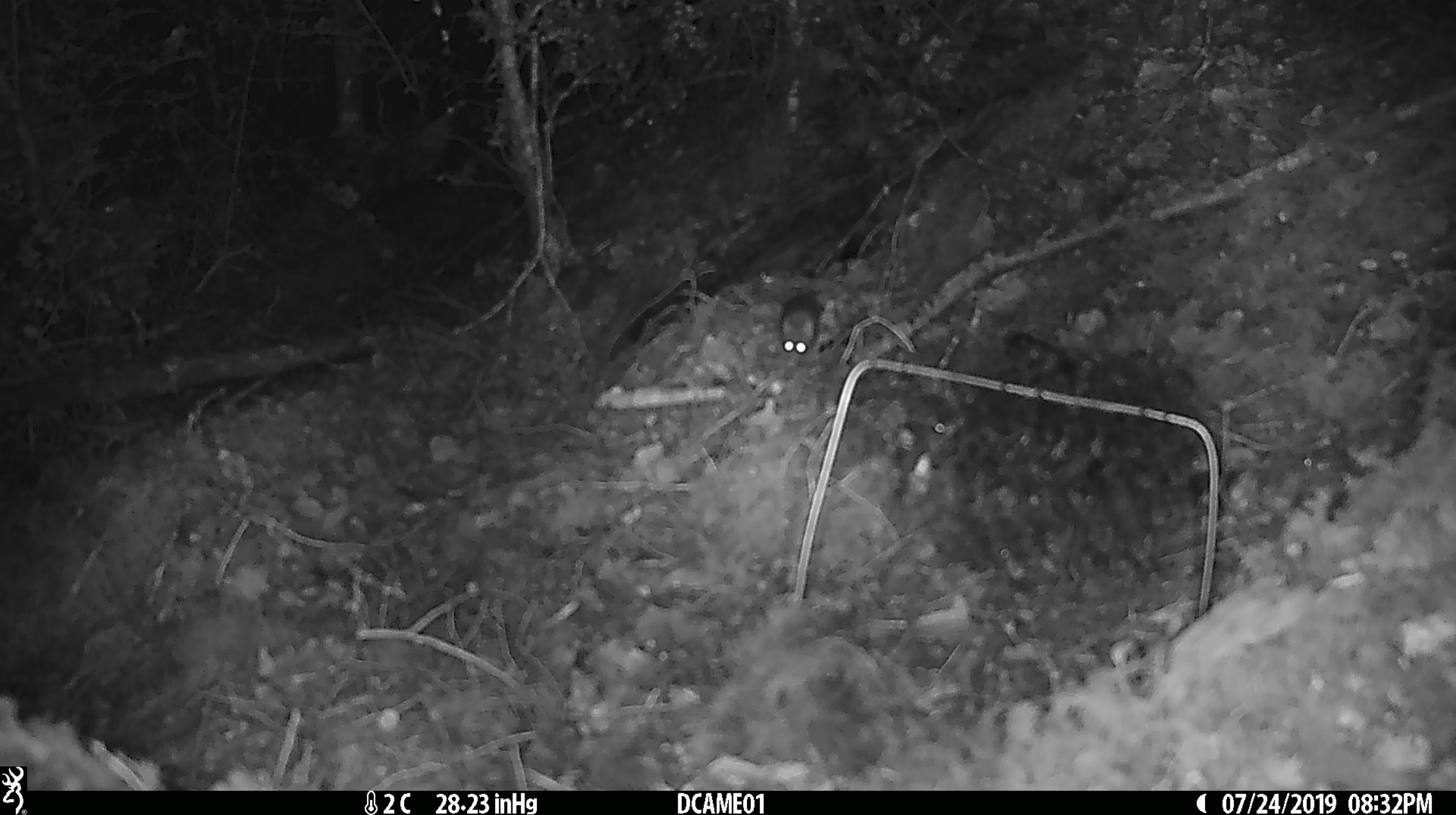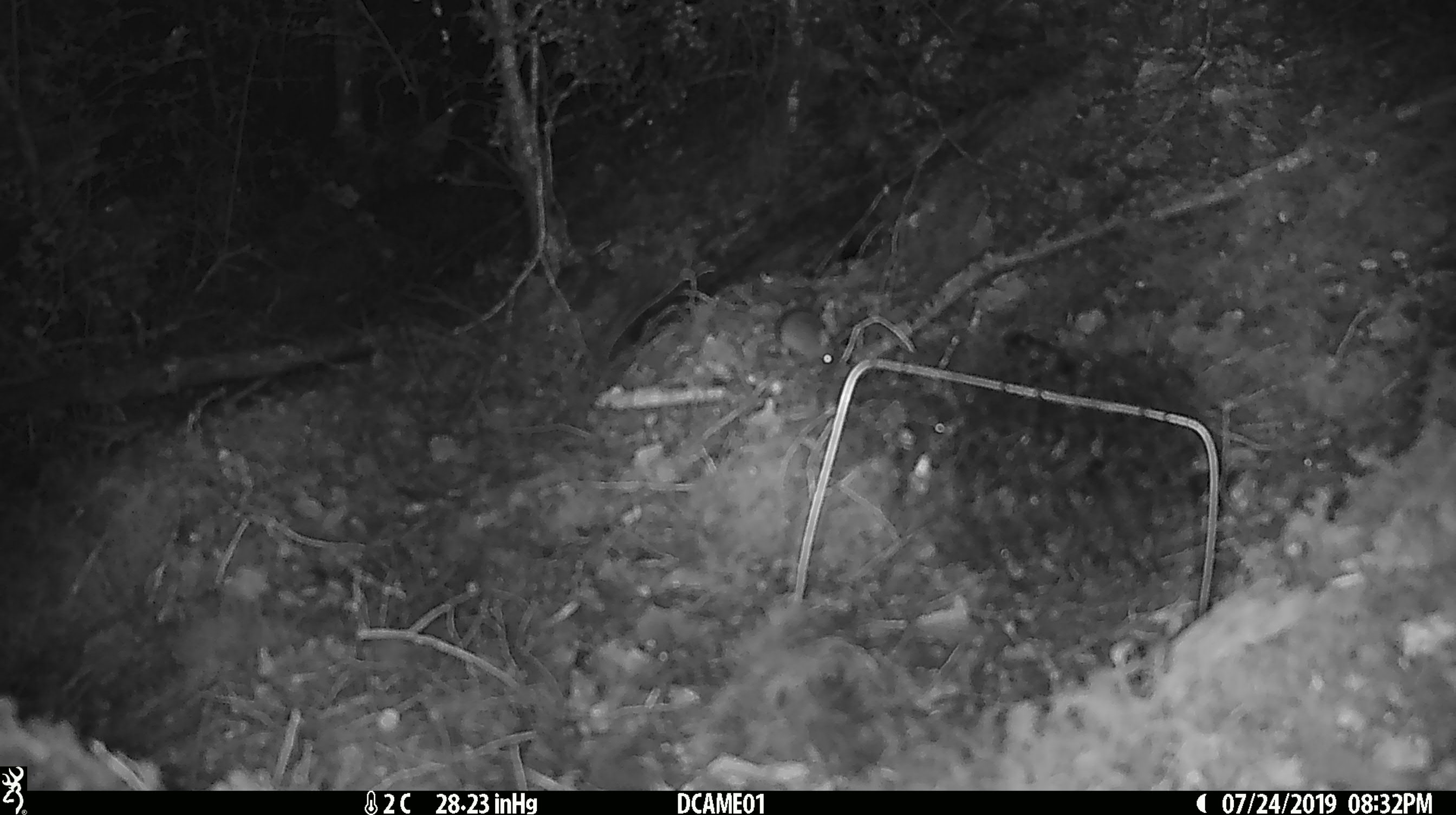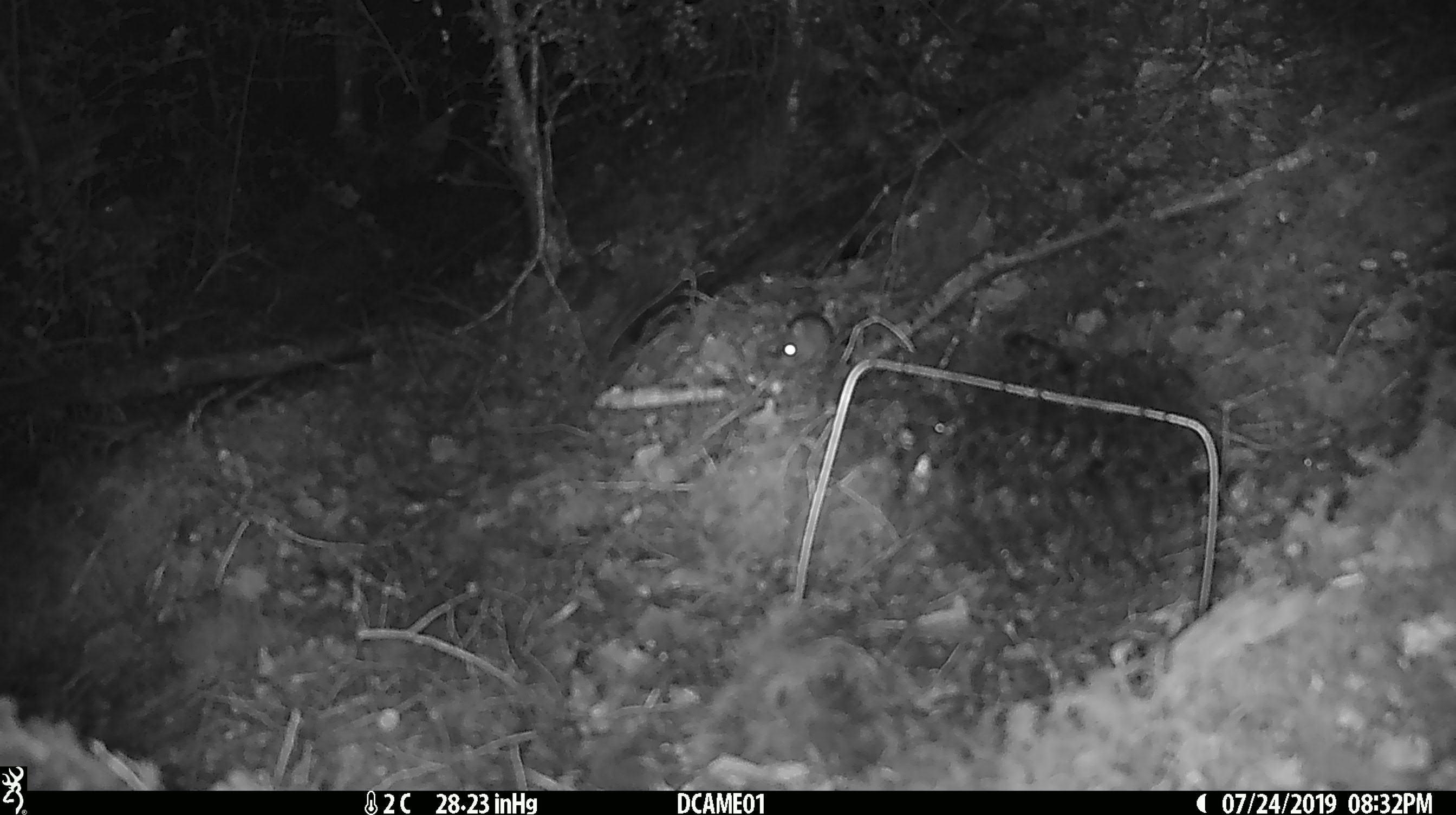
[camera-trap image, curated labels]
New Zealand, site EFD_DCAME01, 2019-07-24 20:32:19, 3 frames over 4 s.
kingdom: Animalia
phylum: Chordata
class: Mammalia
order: Rodentia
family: Muridae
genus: Mus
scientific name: Mus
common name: mouse